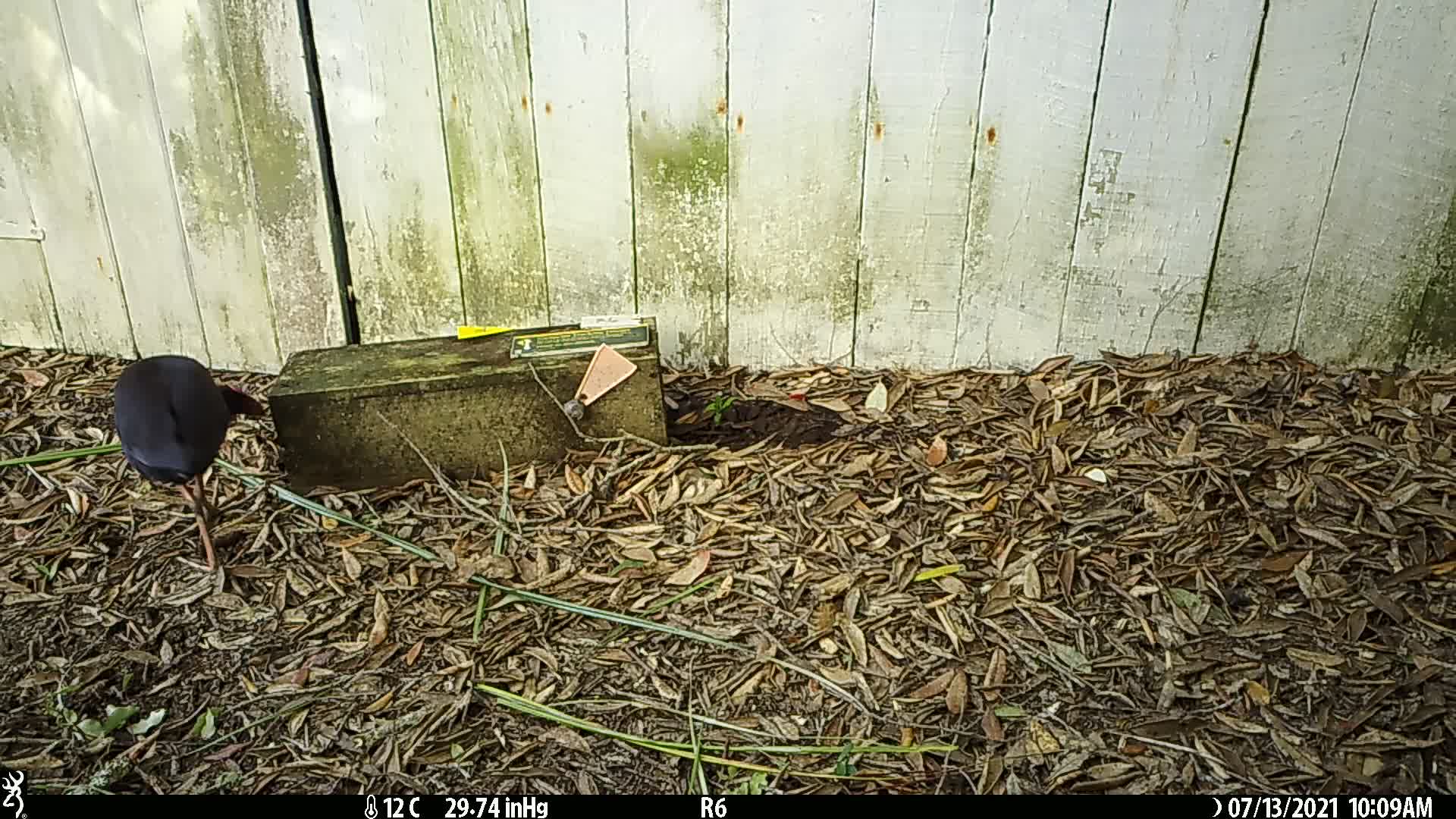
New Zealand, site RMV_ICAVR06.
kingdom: Animalia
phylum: Chordata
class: Aves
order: Gruiformes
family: Rallidae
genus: Porphyrio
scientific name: Porphyrio melanotus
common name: australasian swamphen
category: pukeko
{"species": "pukeko (australasian swamphen) (Porphyrio melanotus)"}